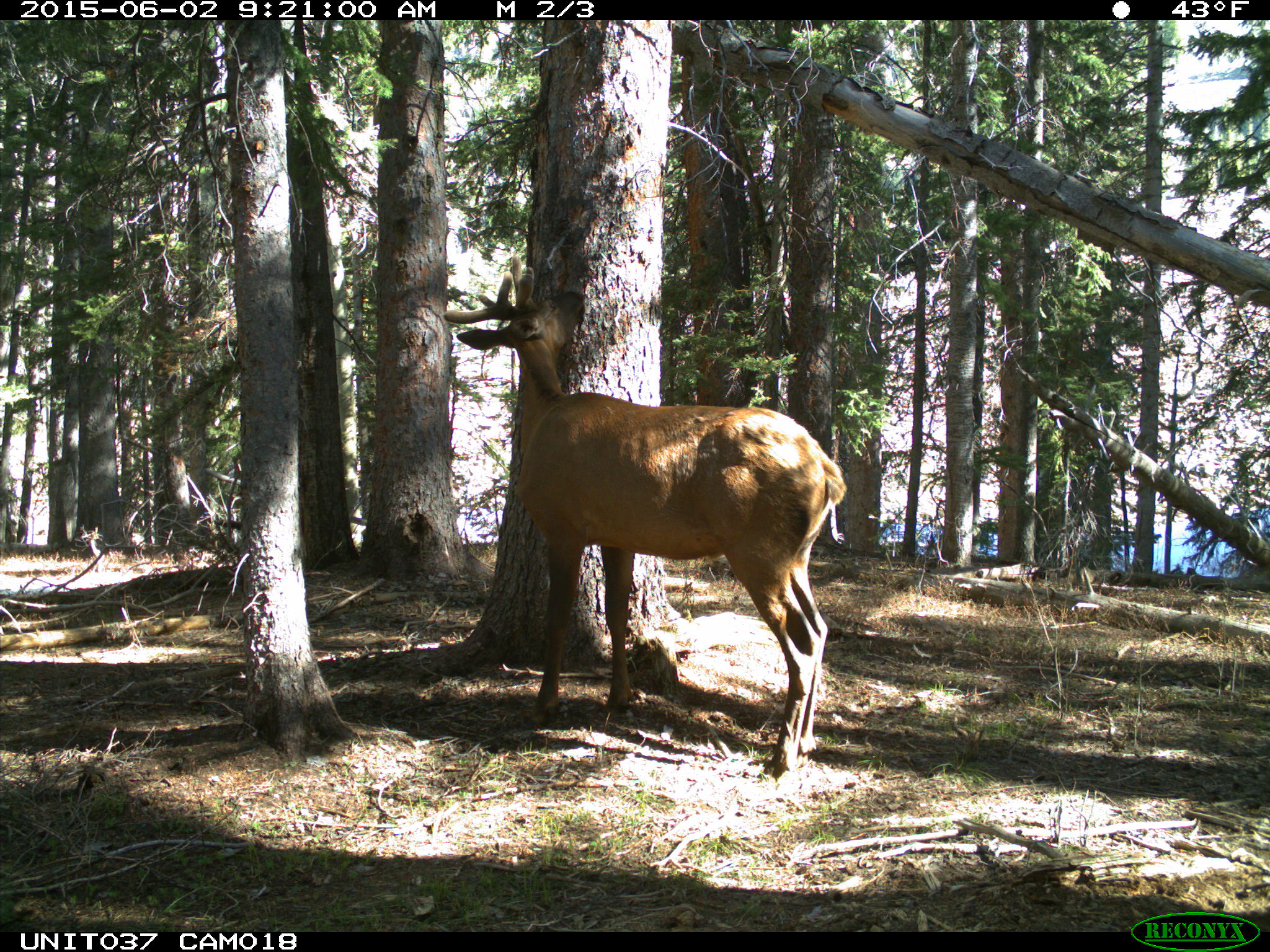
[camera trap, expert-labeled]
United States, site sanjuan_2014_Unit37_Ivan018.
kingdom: Animalia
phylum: Chordata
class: Mammalia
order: Artiodactyla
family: Cervidae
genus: Cervus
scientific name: Cervus elaphus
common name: red deer